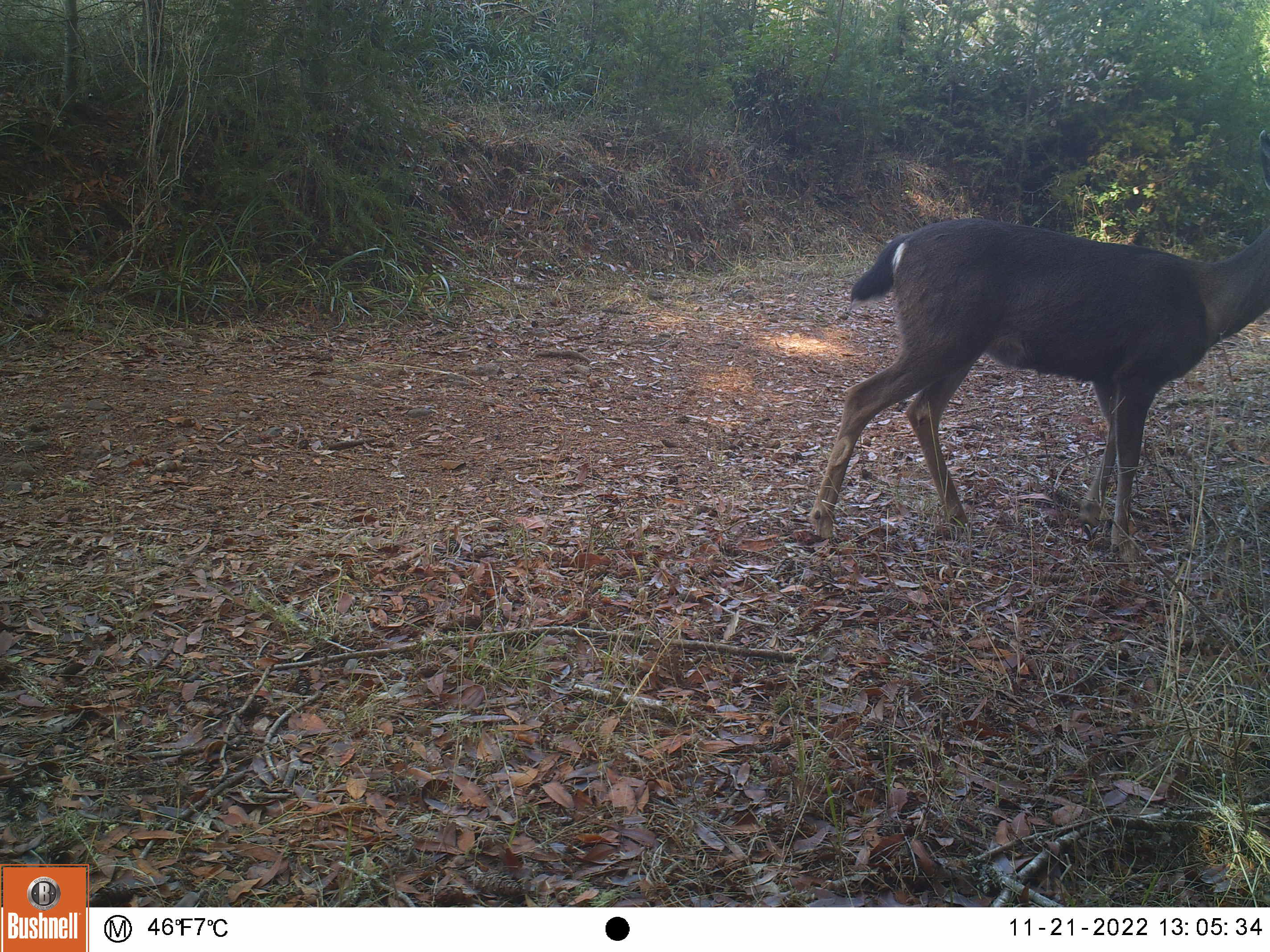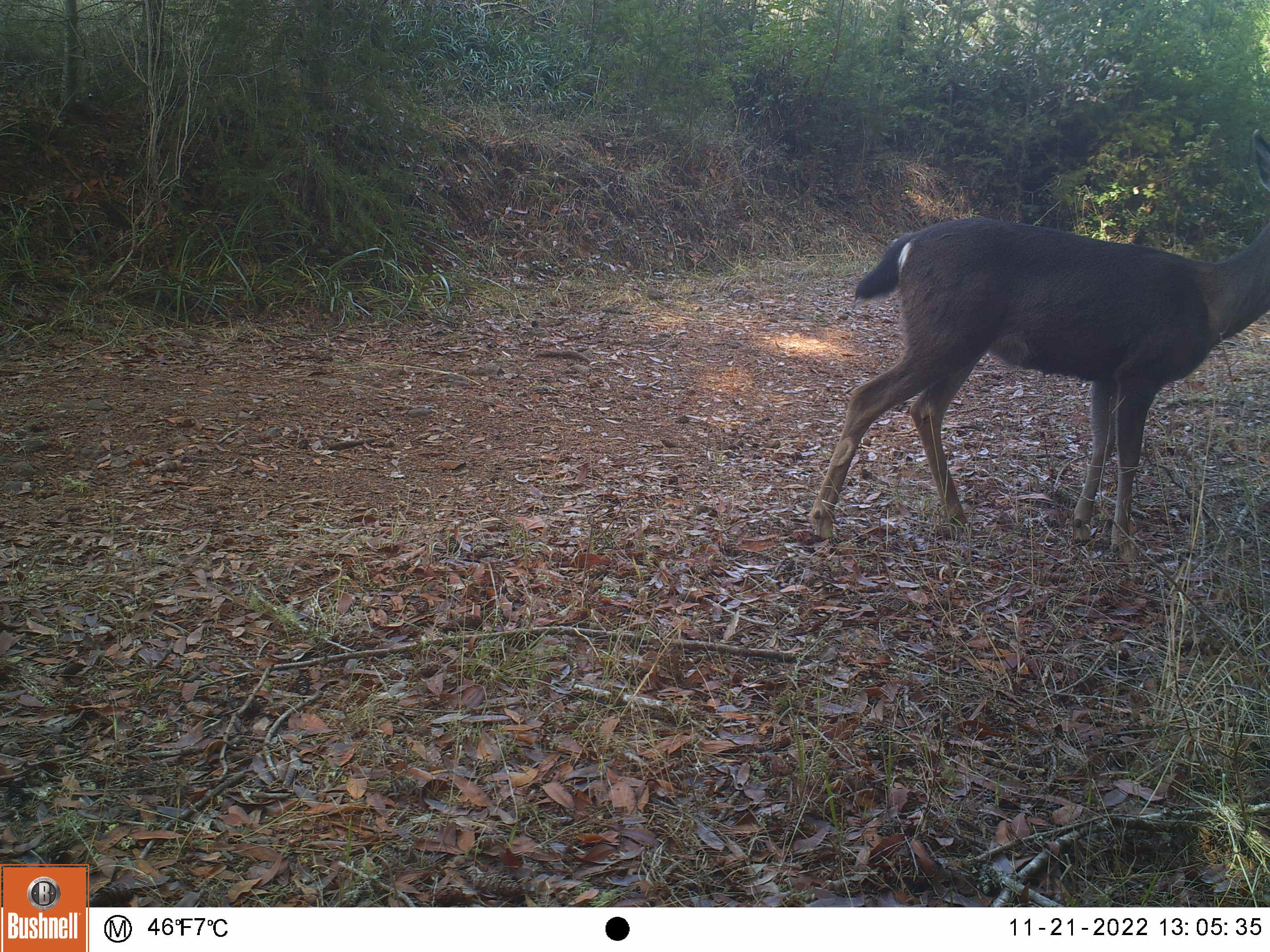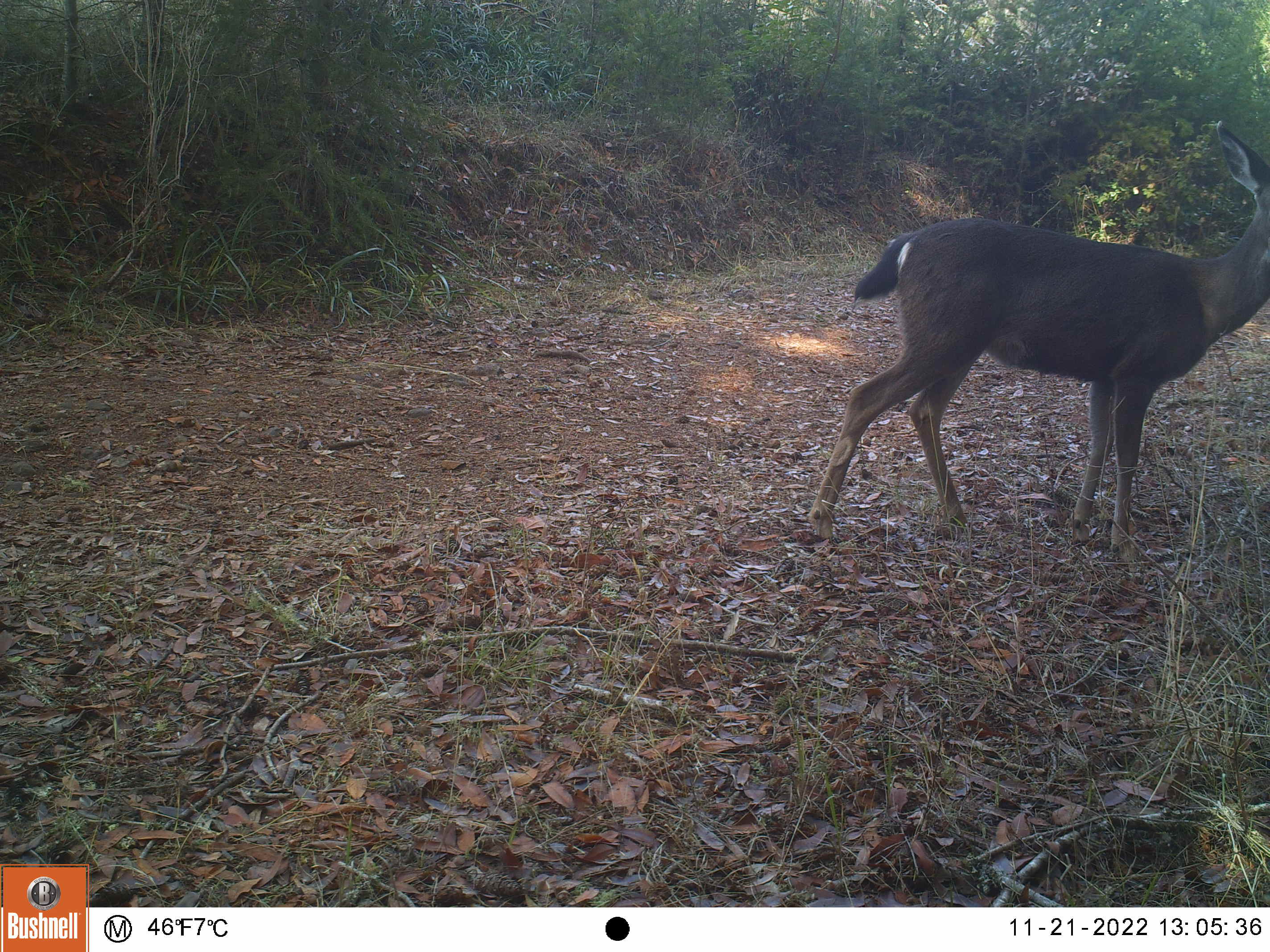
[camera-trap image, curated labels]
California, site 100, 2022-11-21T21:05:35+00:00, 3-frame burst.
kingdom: Animalia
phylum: Chordata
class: Mammalia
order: Artiodactyla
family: Cervidae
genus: Odocoileus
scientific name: Odocoileus hemionus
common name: mule deer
Mule deer (Odocoileus hemionus).